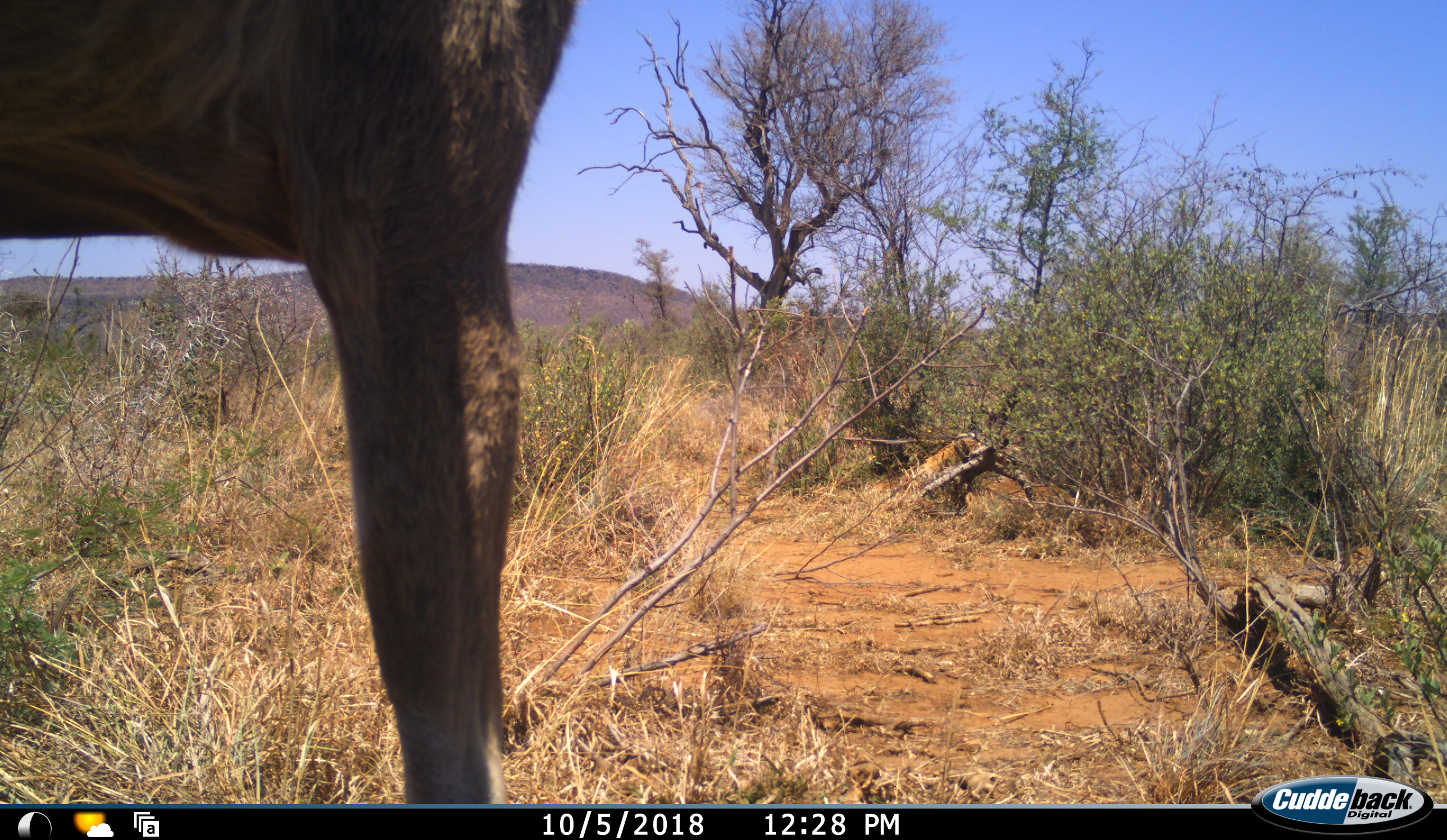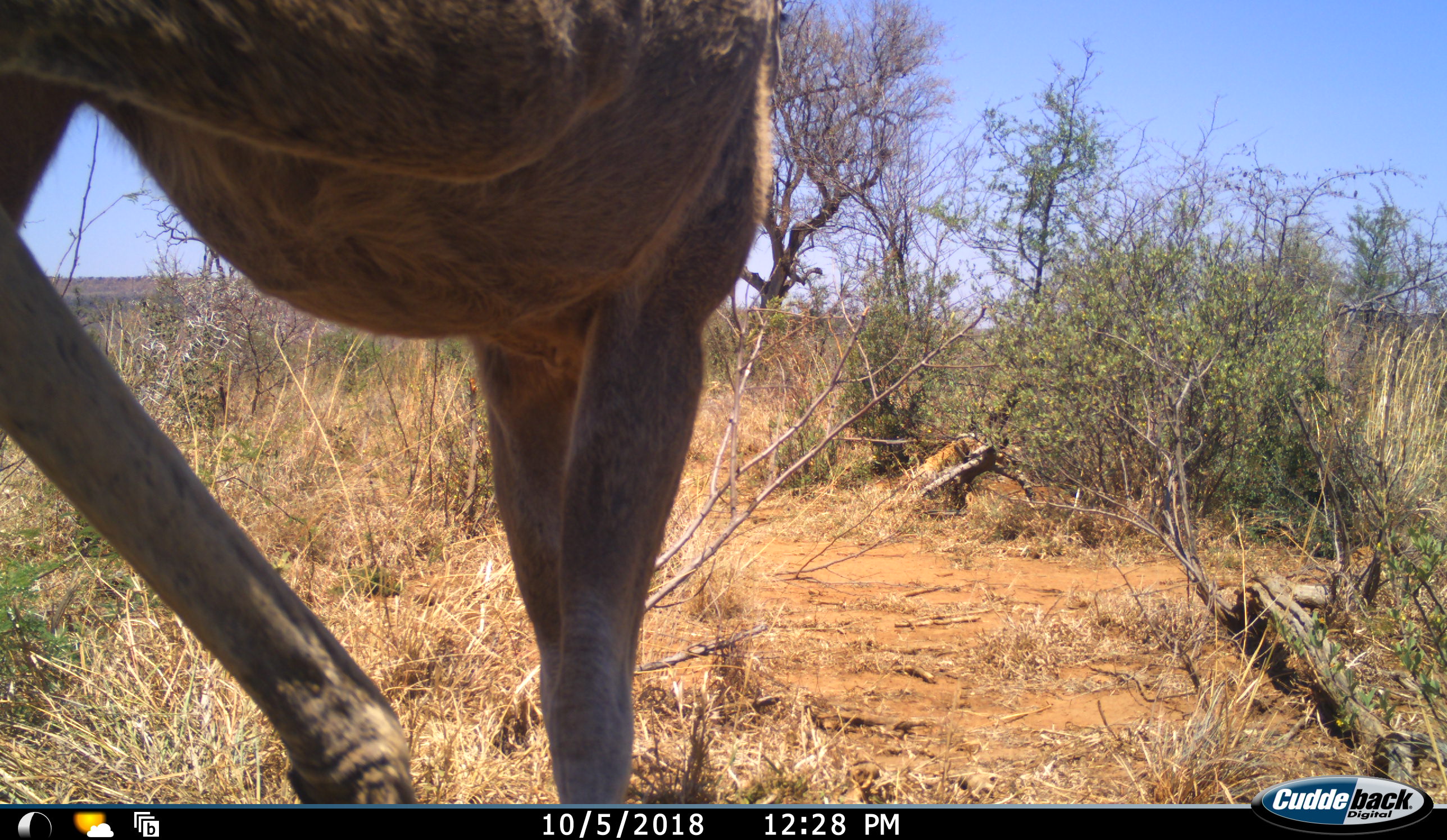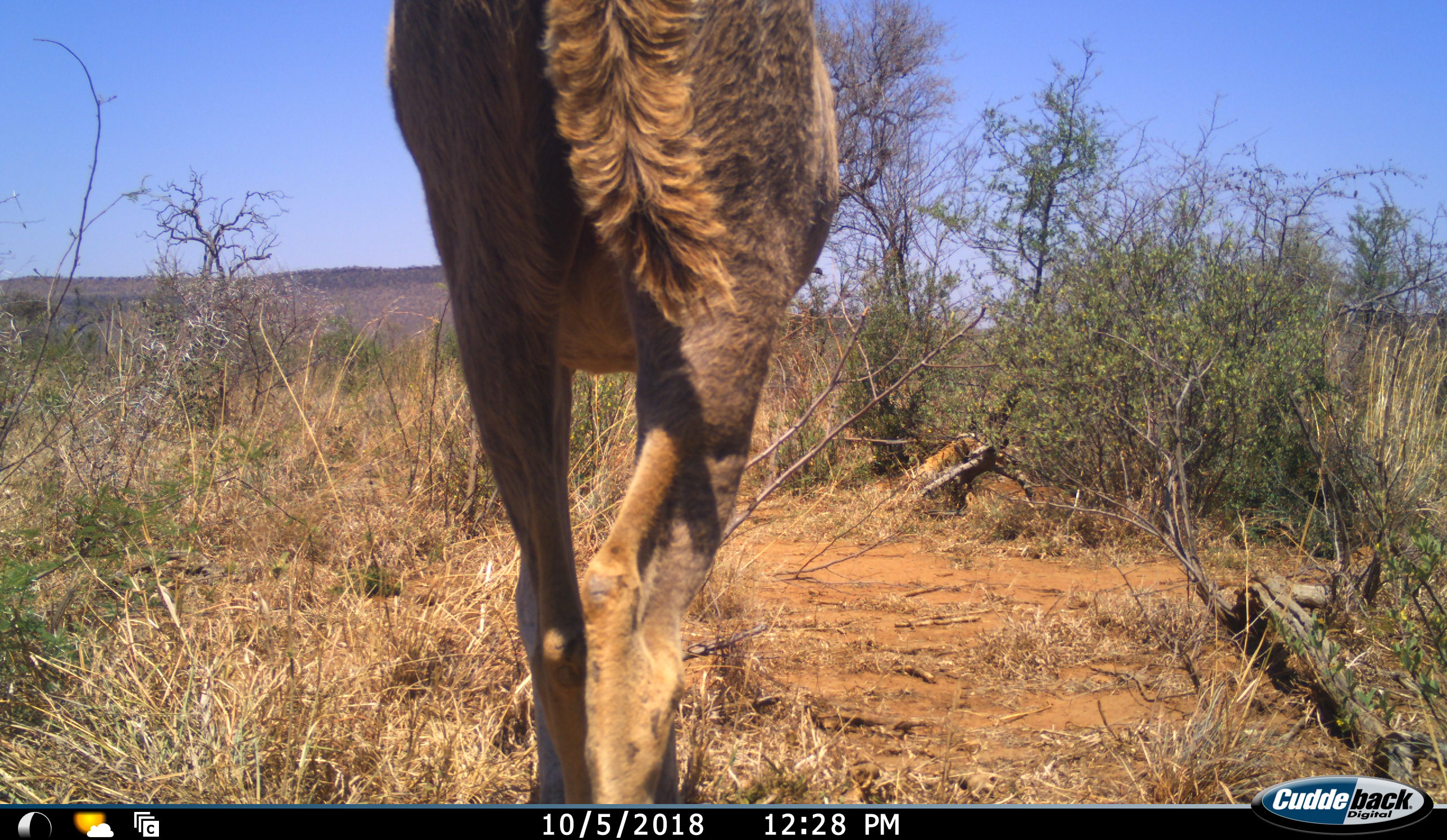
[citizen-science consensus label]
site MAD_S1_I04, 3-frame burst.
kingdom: Animalia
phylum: Chordata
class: Mammalia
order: Artiodactyla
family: Bovidae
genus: Tragelaphus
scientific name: Tragelaphus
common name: kudu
Kudu (Tragelaphus), count 1. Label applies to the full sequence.